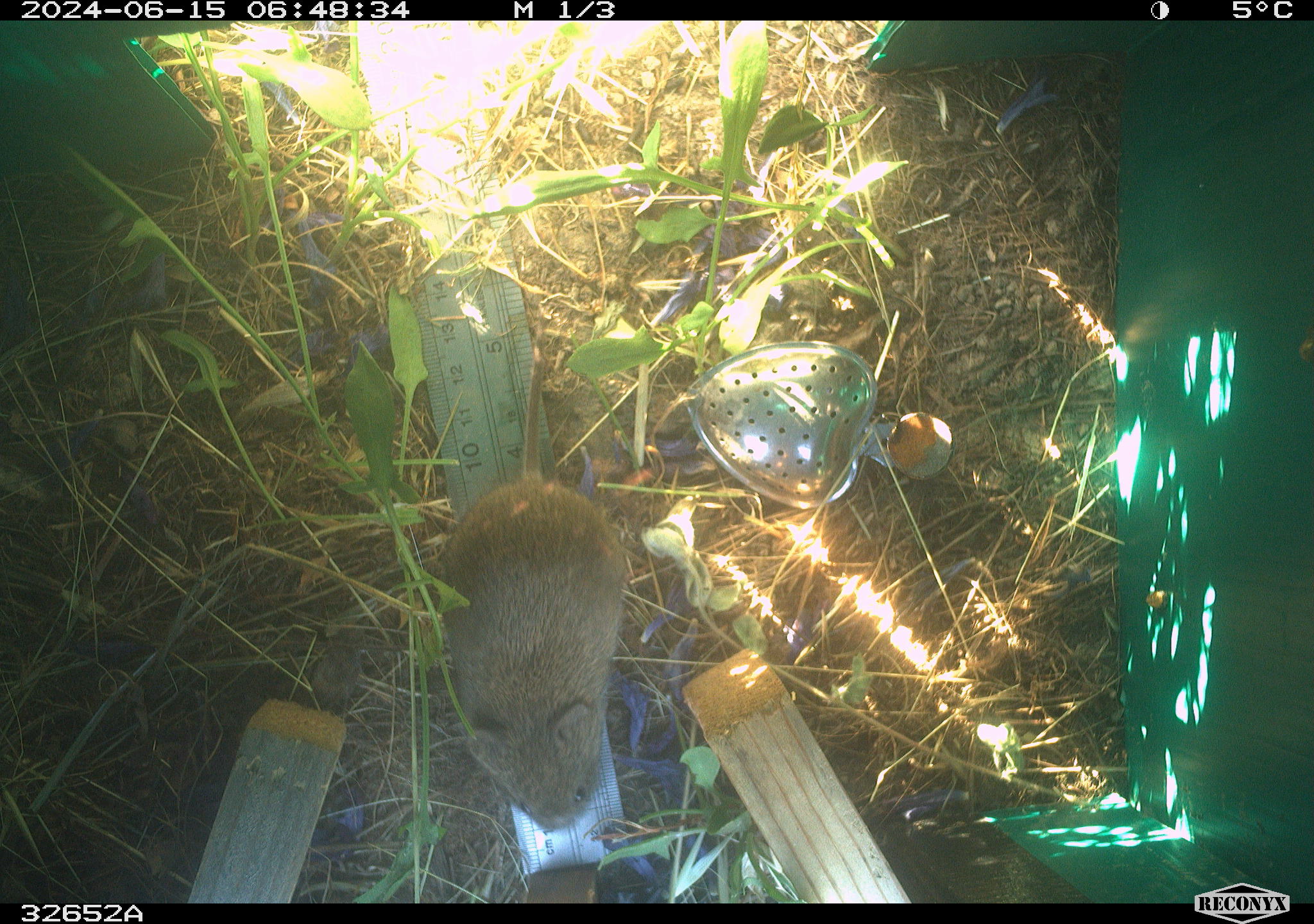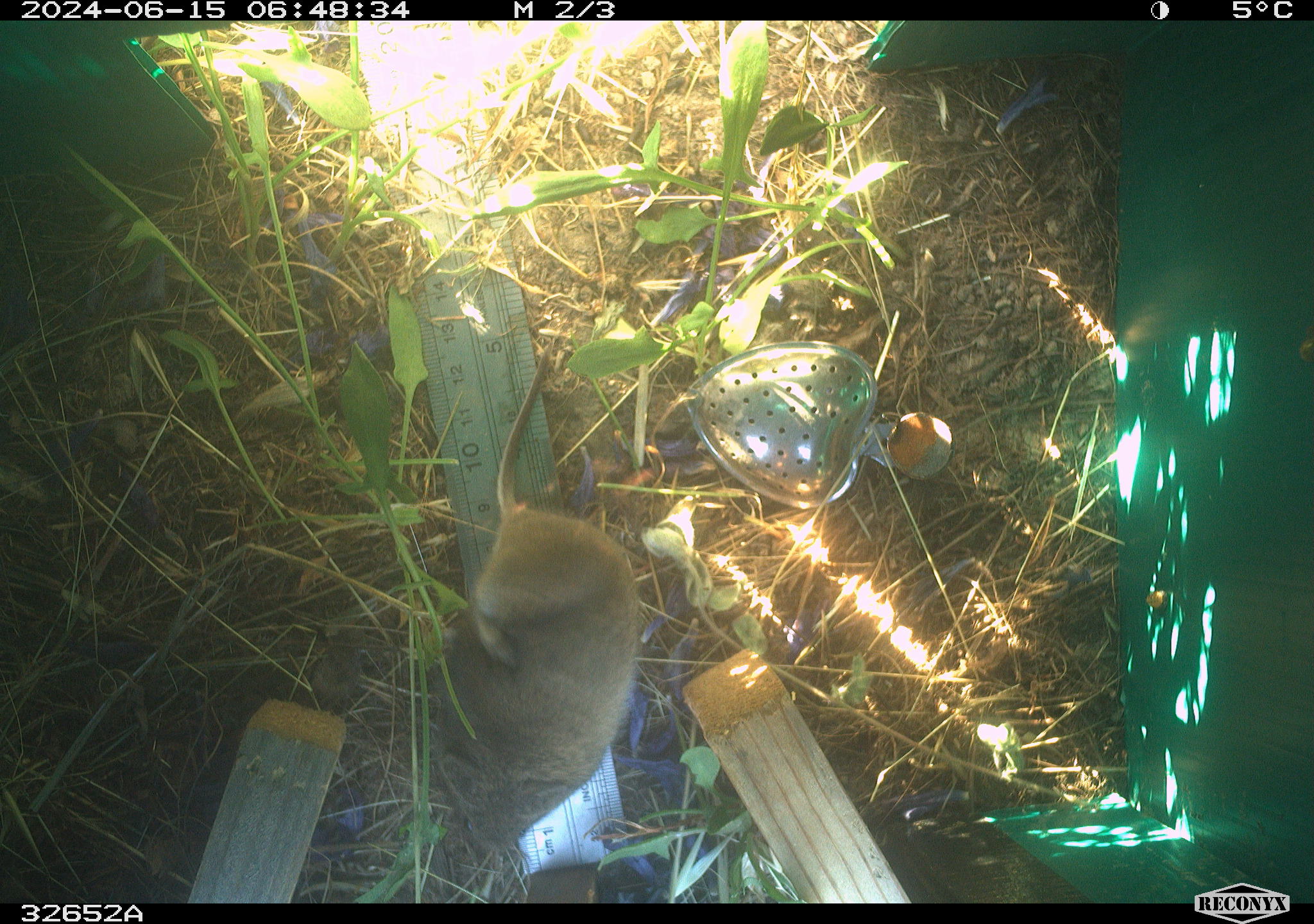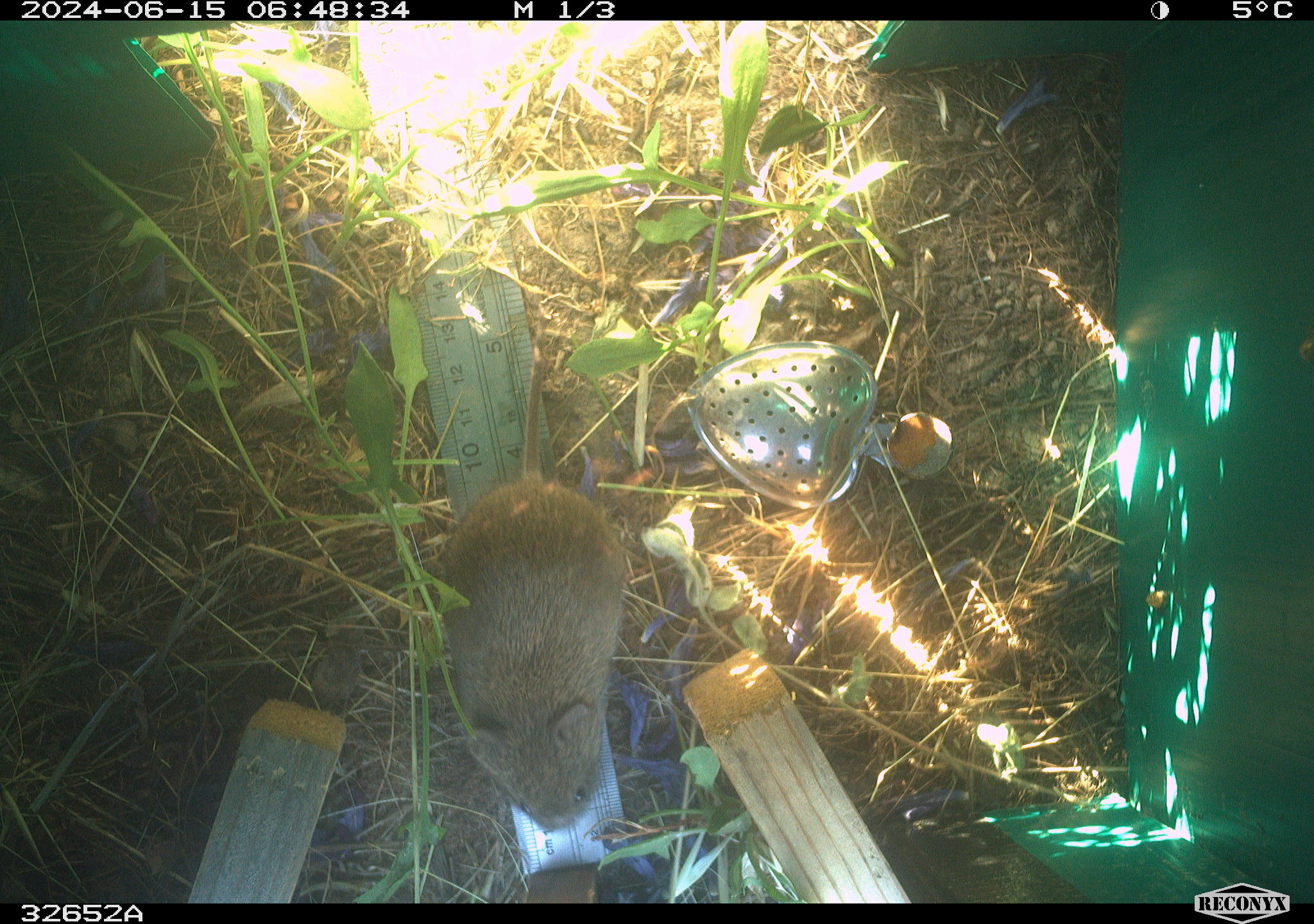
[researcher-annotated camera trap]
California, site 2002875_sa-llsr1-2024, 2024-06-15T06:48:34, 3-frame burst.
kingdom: Animalia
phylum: Chordata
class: Mammalia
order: Rodentia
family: Cricetidae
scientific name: Arvicolinae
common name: voles, lemmings, and muskrats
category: arvicolinae subfamily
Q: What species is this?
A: Arvicolinae subfamily (voles, lemmings, and muskrats) (Arvicolinae).